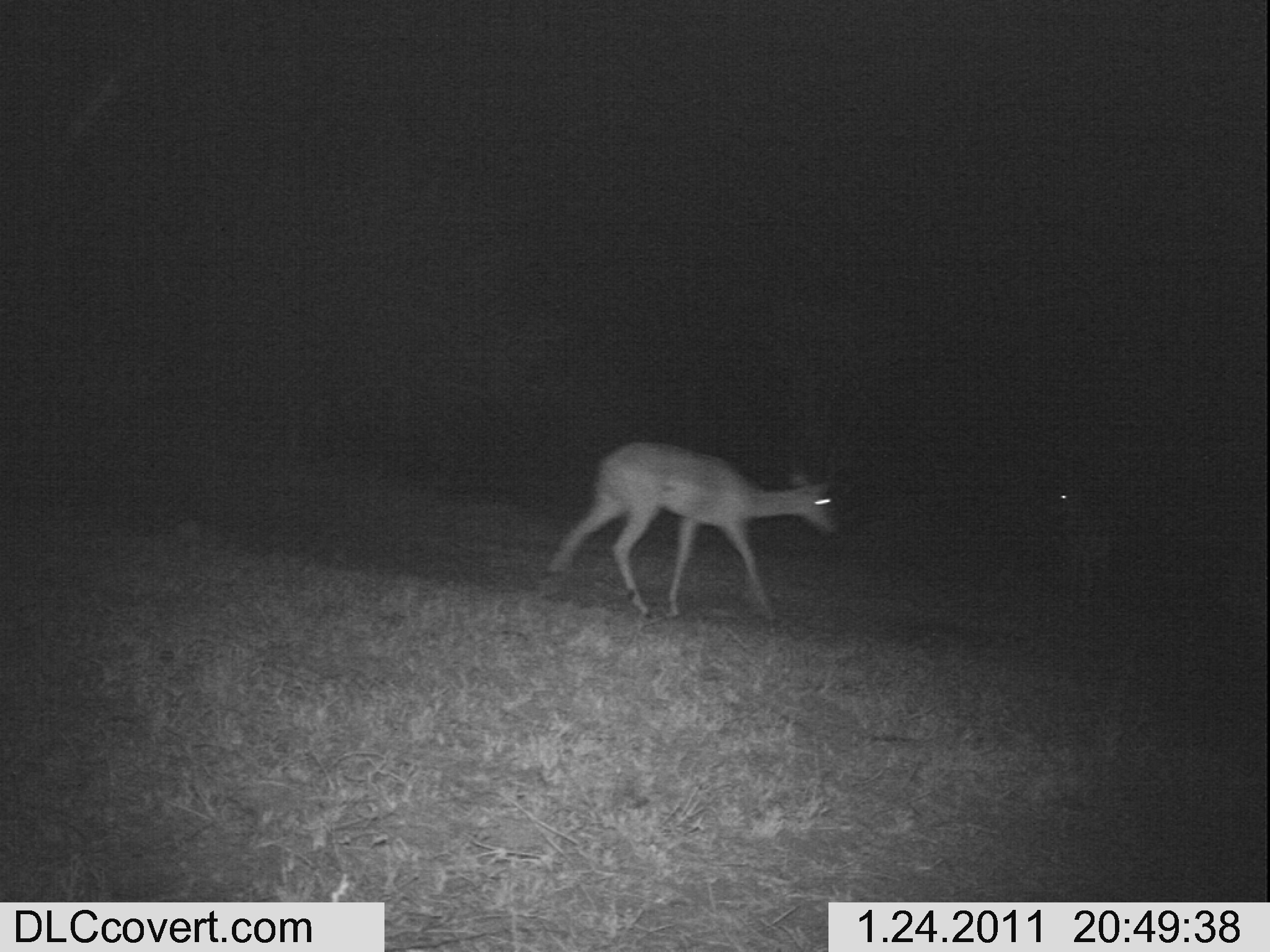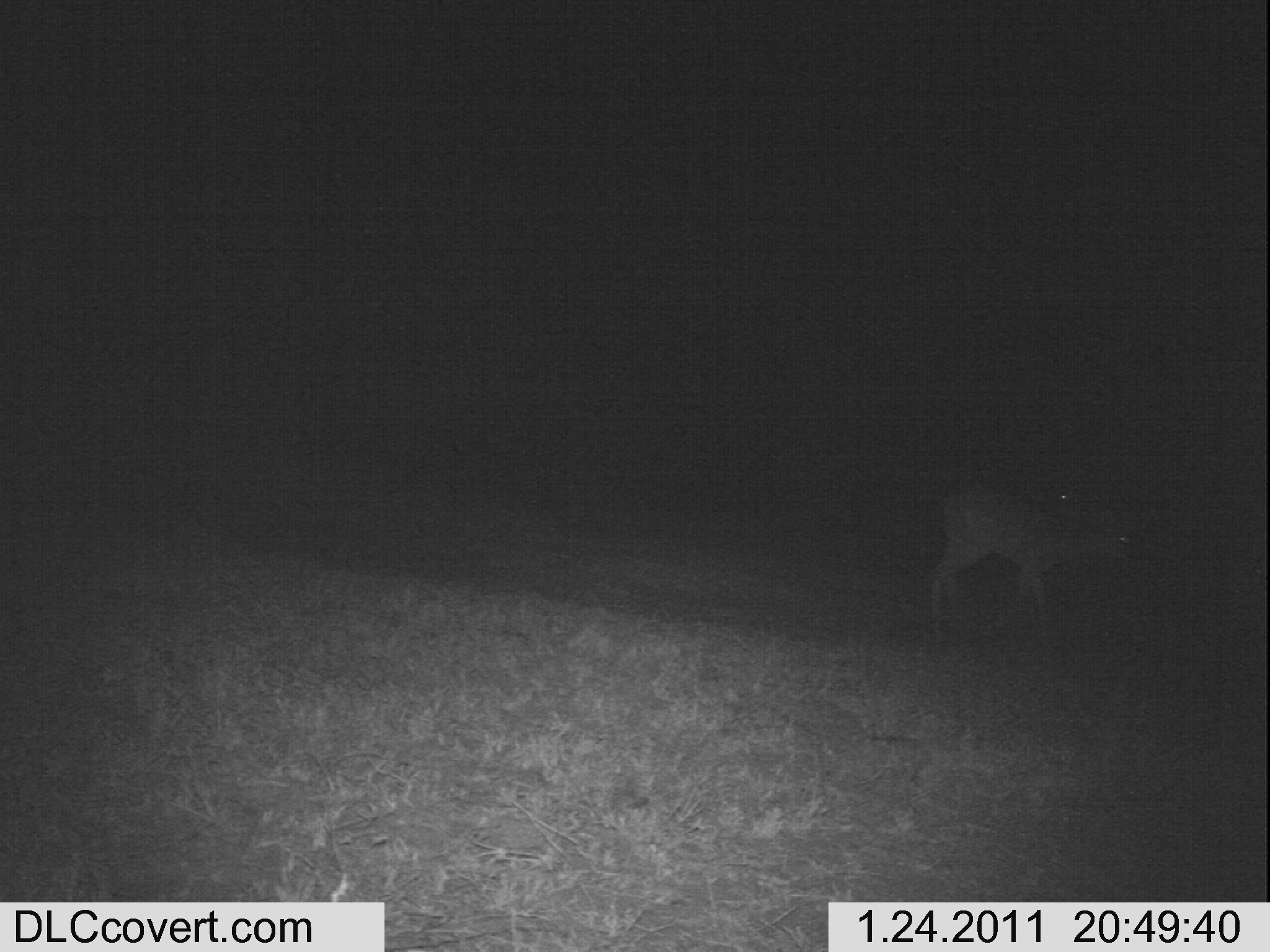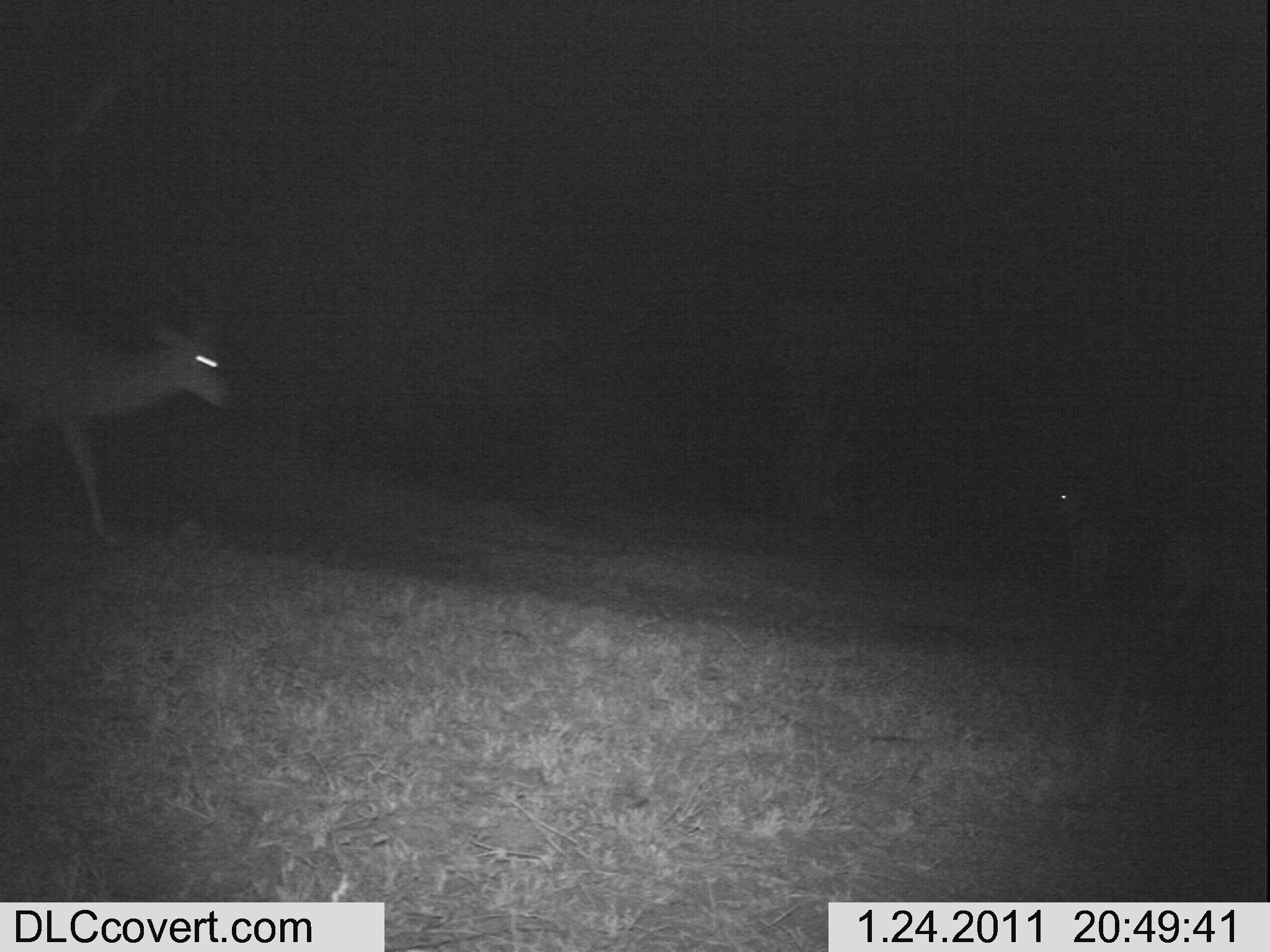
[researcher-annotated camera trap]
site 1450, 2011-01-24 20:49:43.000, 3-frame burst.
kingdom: Animalia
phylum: Chordata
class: Mammalia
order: Artiodactyla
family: Bovidae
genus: Aepyceros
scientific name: Aepyceros melampus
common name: impala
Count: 2.